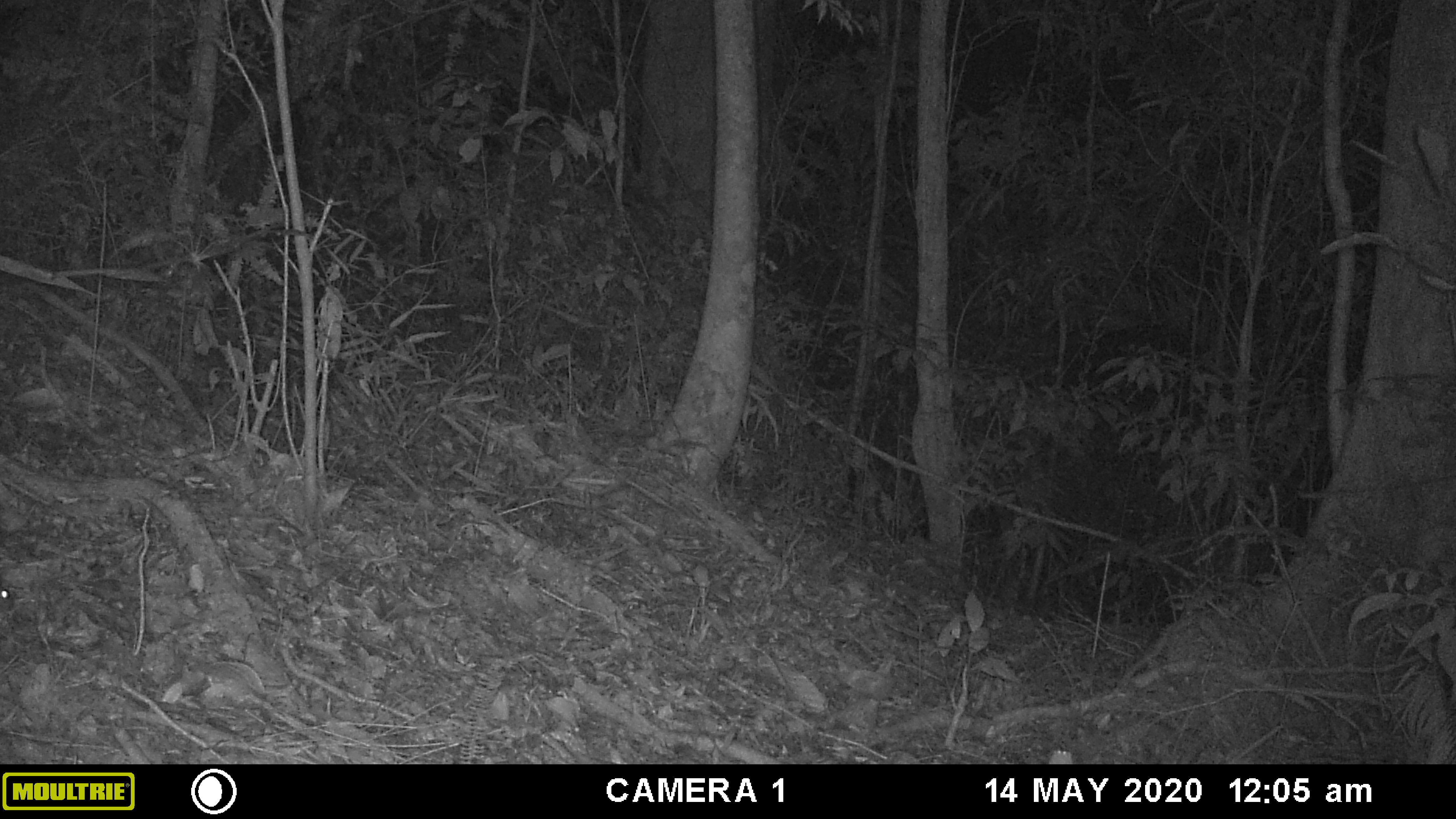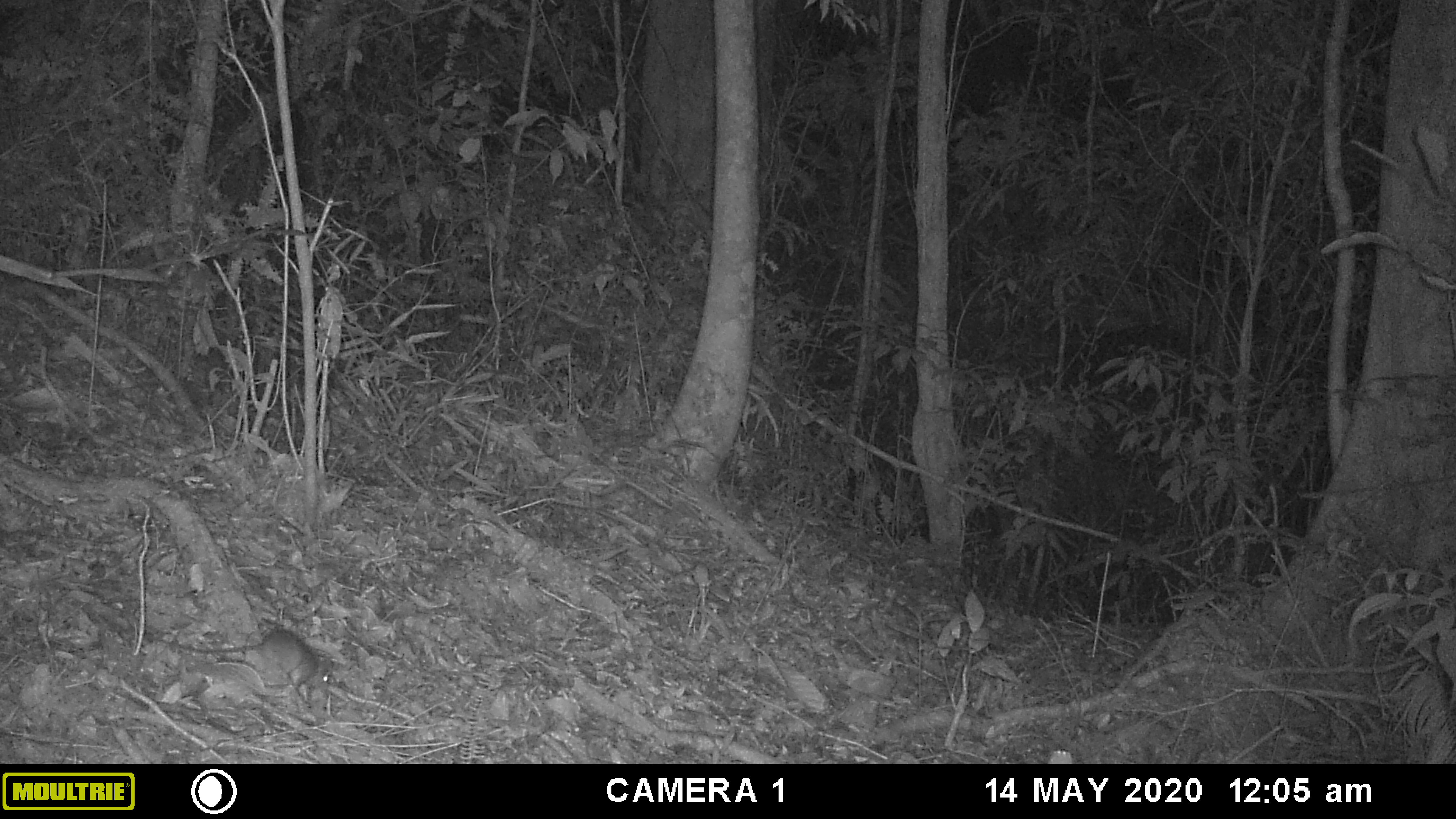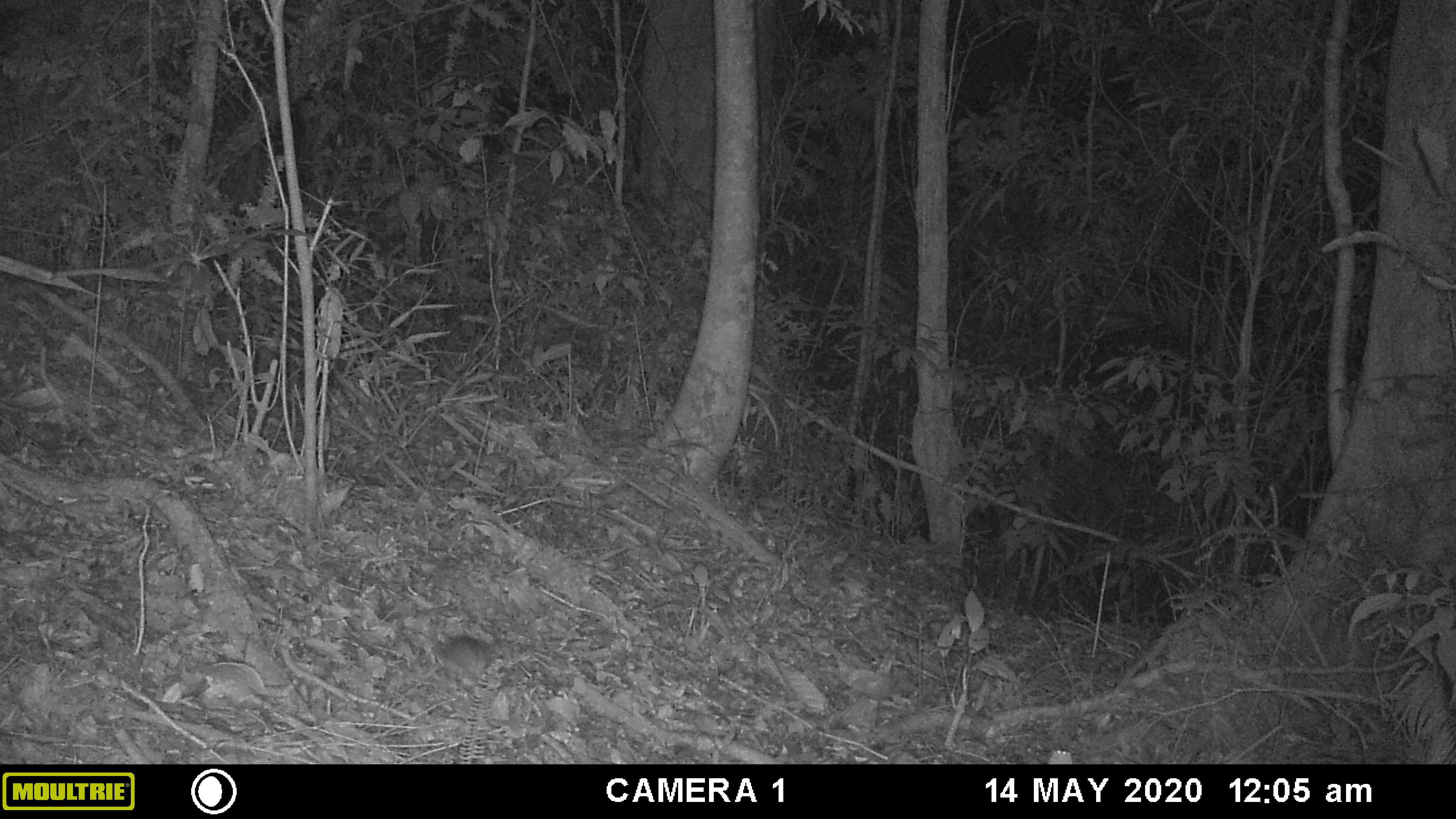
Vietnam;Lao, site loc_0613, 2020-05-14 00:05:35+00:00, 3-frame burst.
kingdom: Animalia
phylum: Chordata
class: Mammalia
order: Rodentia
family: Muridae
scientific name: Muridae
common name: old-world mice and rats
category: unidentified murid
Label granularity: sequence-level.